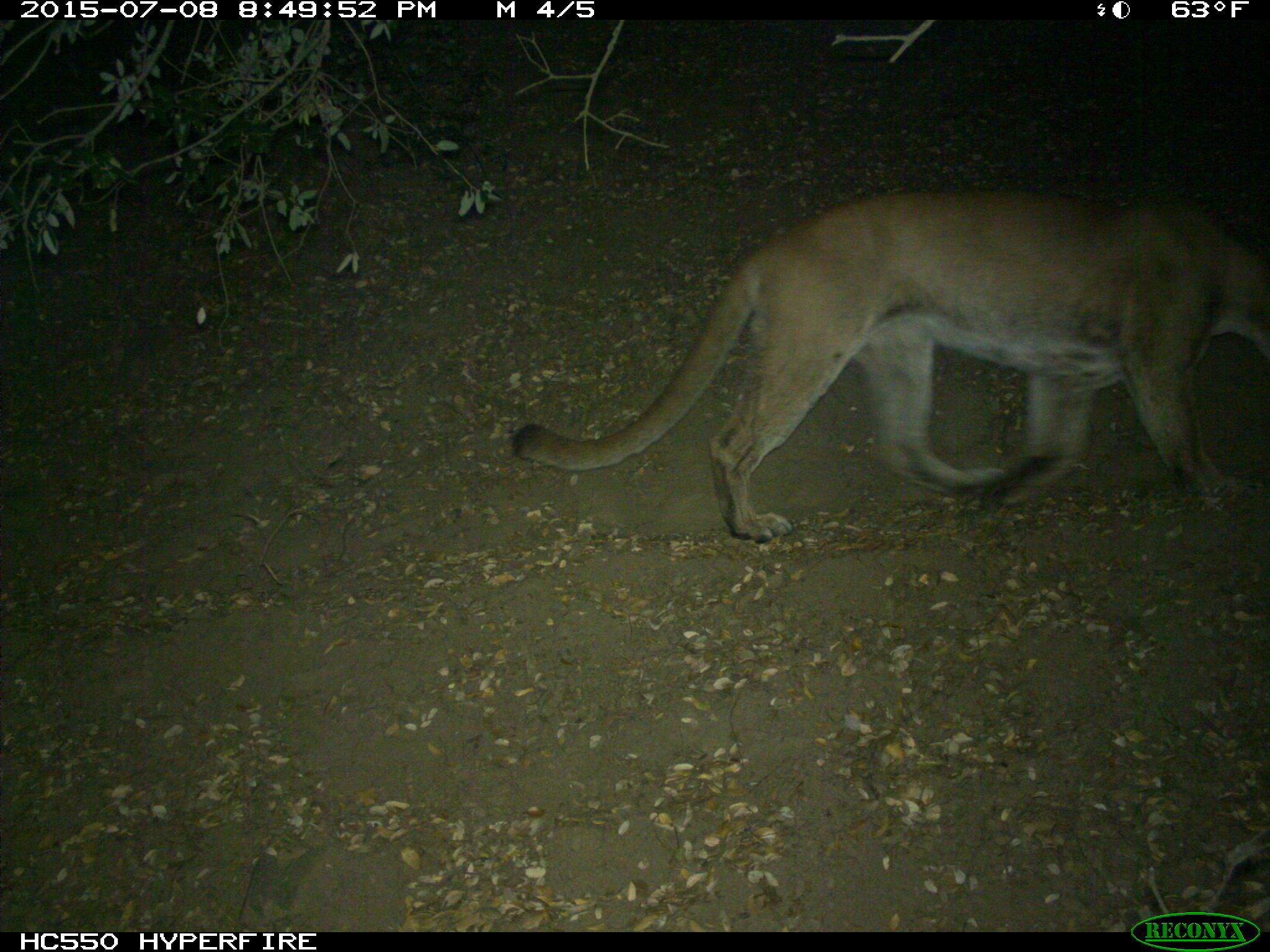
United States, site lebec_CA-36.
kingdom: Animalia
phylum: Chordata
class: Mammalia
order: Carnivora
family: Felidae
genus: Puma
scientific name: Puma concolor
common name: mountain lion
Puma concolor (mountain lion).